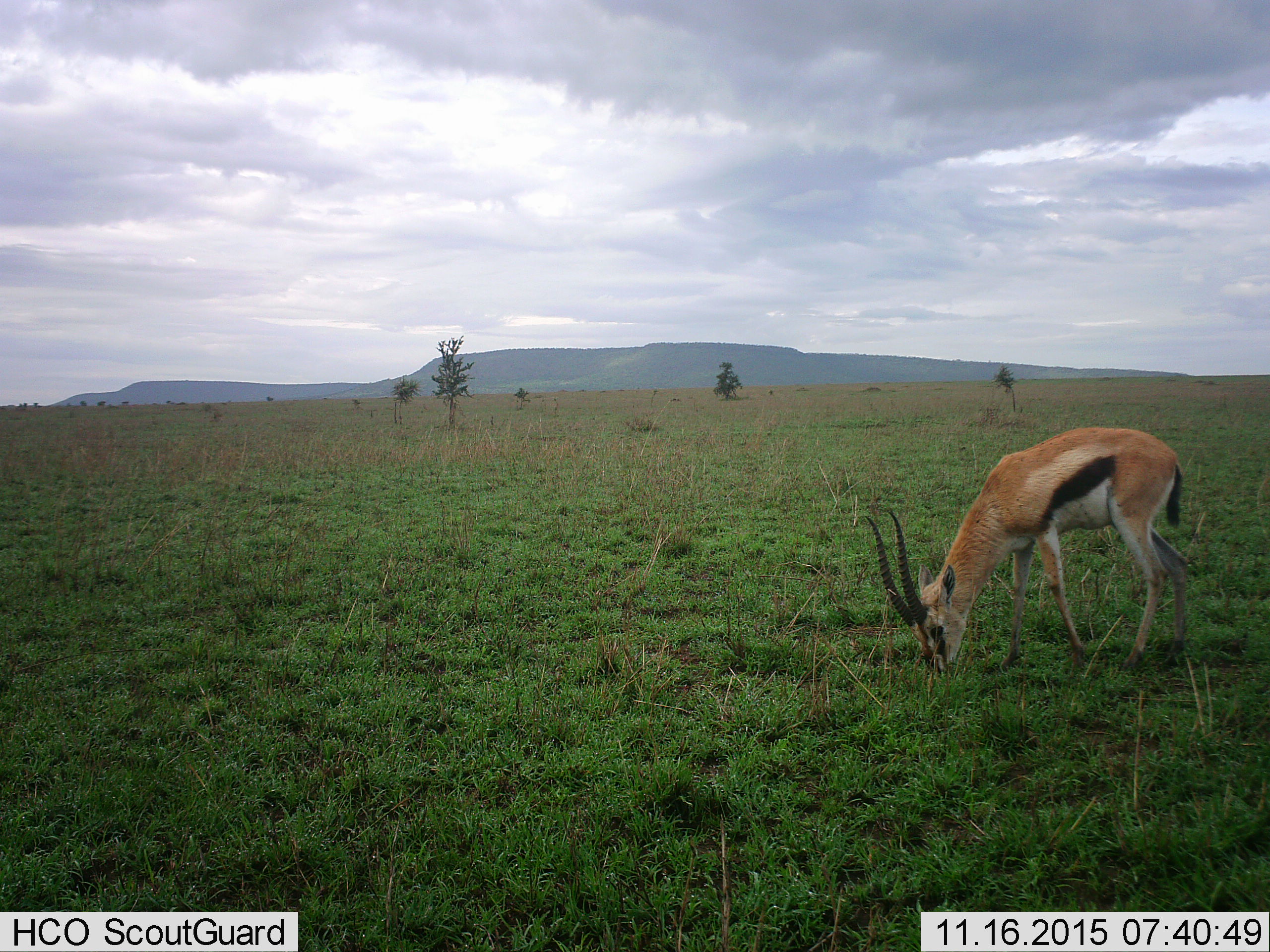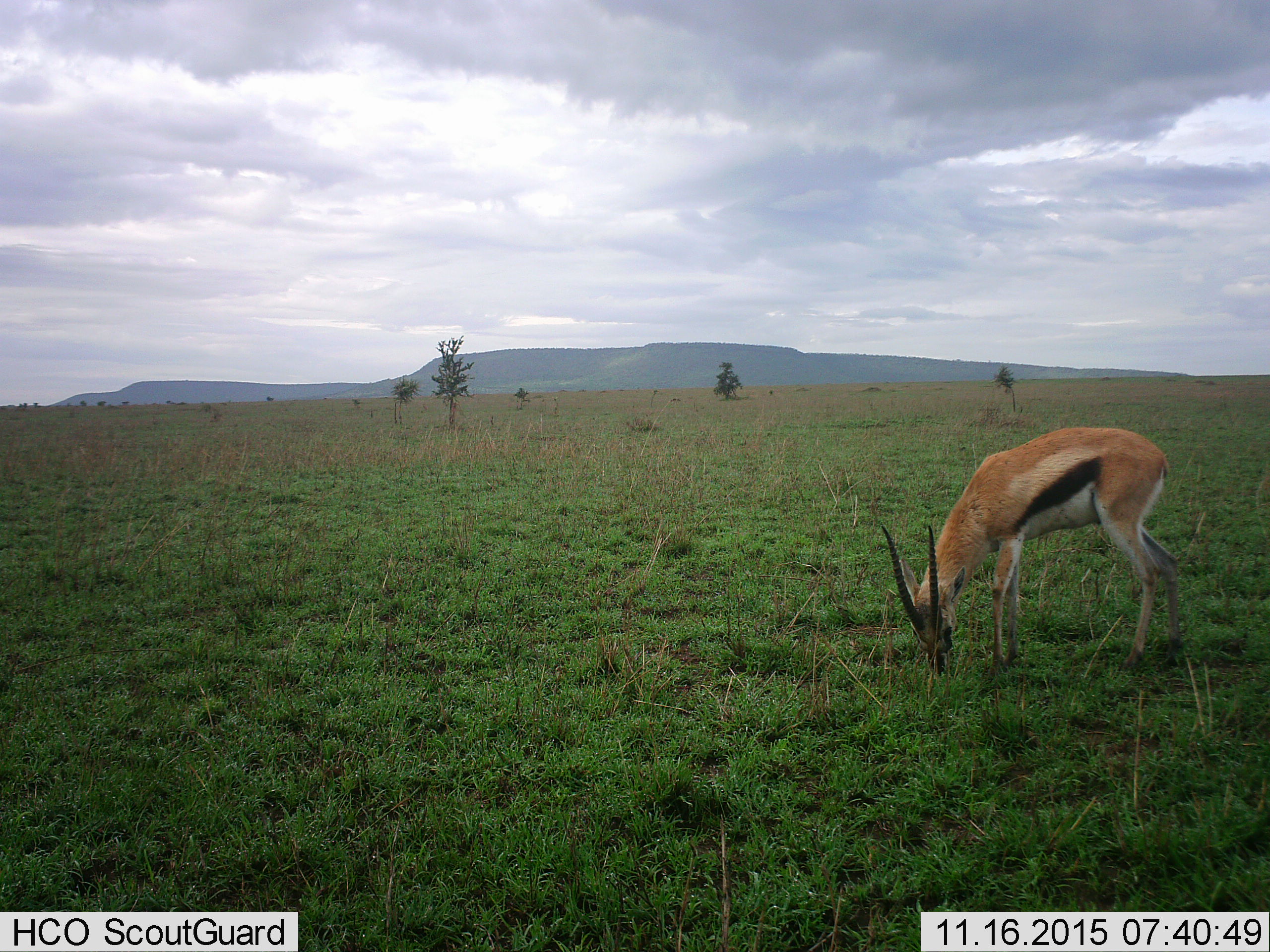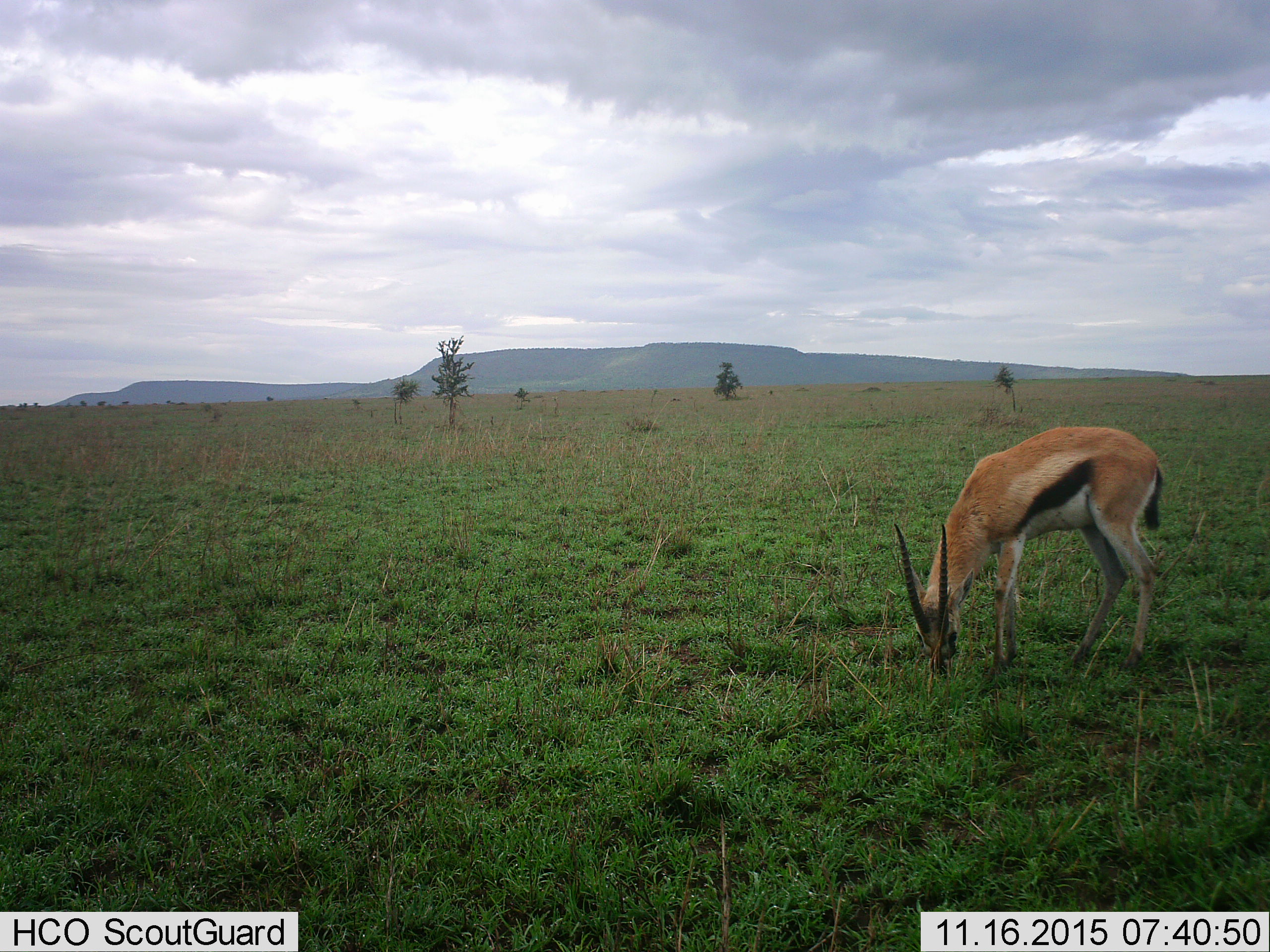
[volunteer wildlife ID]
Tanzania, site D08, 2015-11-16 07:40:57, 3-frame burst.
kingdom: Animalia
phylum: Chordata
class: Mammalia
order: Artiodactyla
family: Bovidae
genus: Eudorcas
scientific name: Eudorcas thomsonii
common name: thomson's gazelle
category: gazellethomsons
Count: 1.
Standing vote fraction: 24%.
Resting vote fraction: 0%.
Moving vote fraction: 18%.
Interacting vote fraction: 0%.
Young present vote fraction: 0%.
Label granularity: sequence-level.